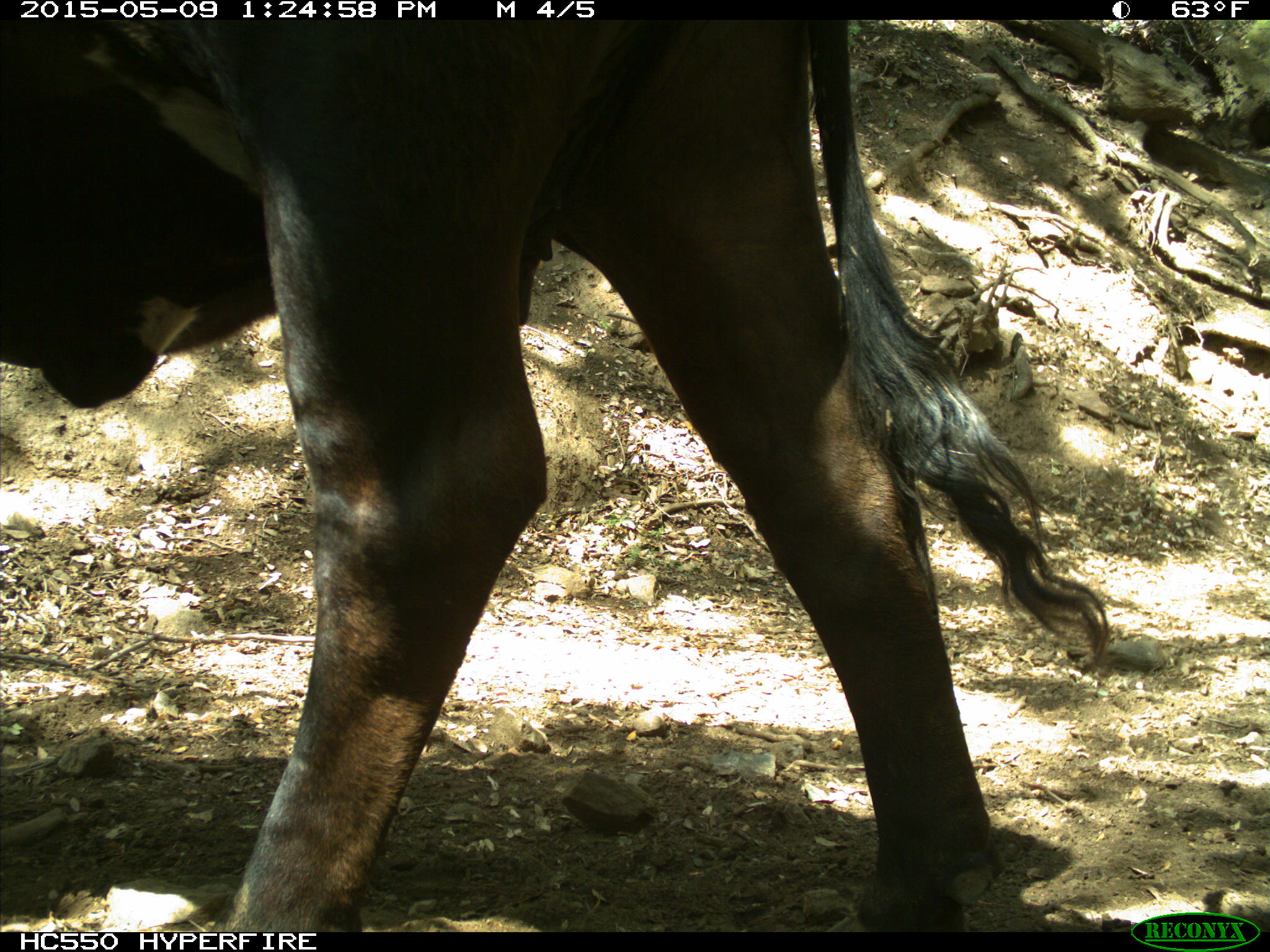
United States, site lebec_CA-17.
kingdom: Animalia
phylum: Chordata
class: Mammalia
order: Artiodactyla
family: Bovidae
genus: Bos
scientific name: Bos taurus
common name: domestic cow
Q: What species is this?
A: Bos taurus (domestic cow).